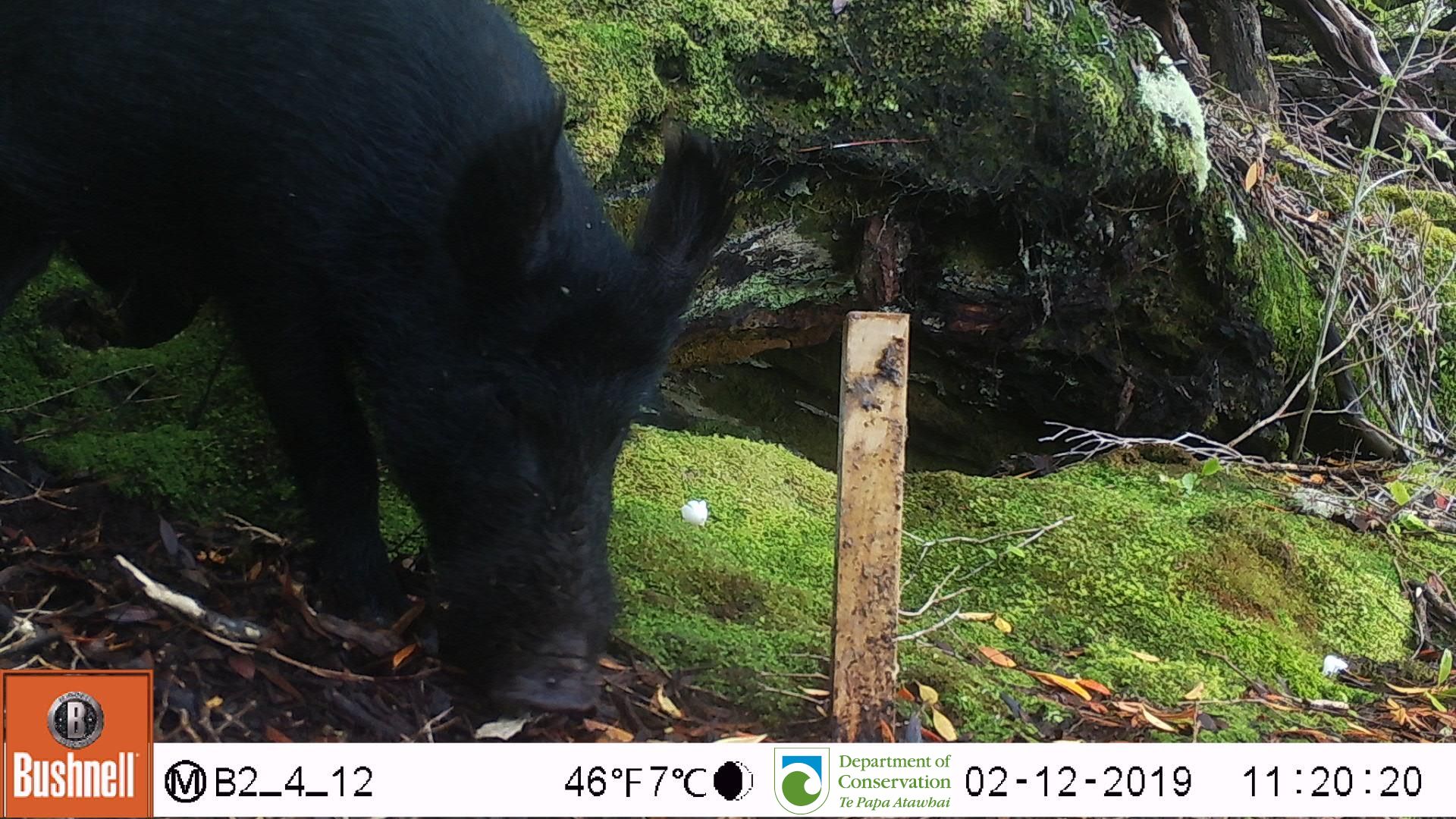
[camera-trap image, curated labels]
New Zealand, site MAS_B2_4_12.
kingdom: Animalia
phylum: Chordata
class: Mammalia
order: Artiodactyla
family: Suidae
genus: Sus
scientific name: Sus scrofa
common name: pig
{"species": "pig (Sus scrofa)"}